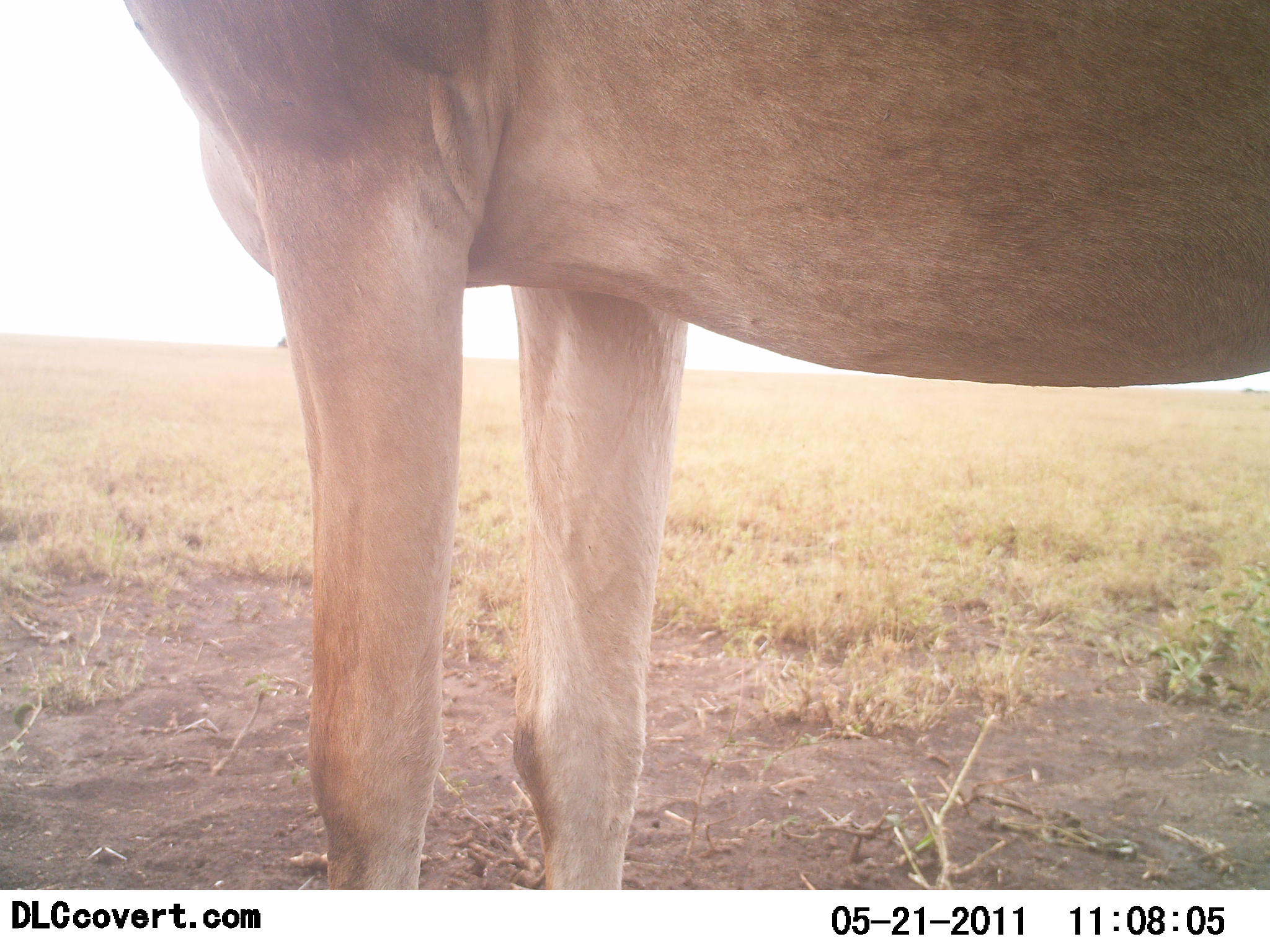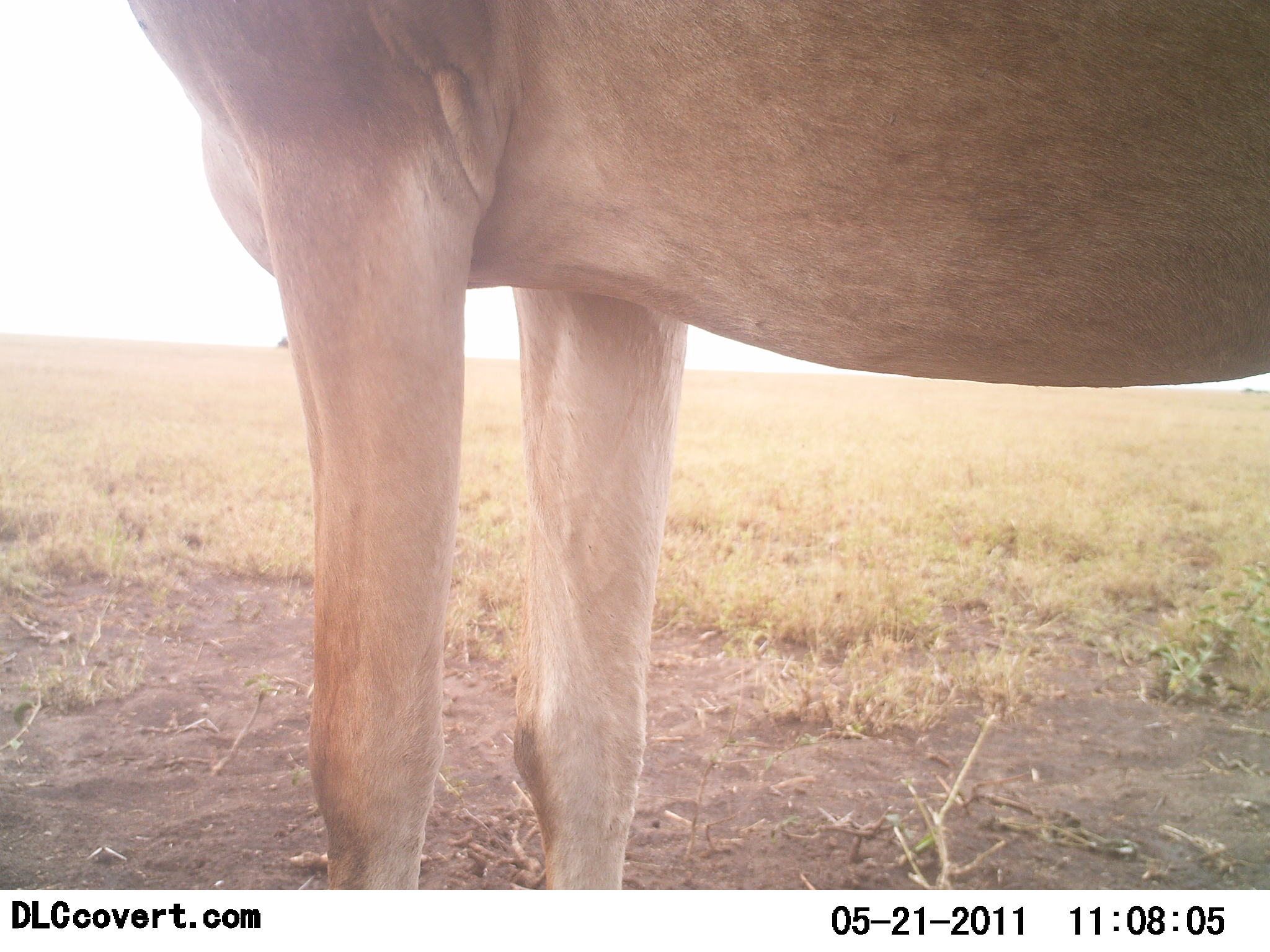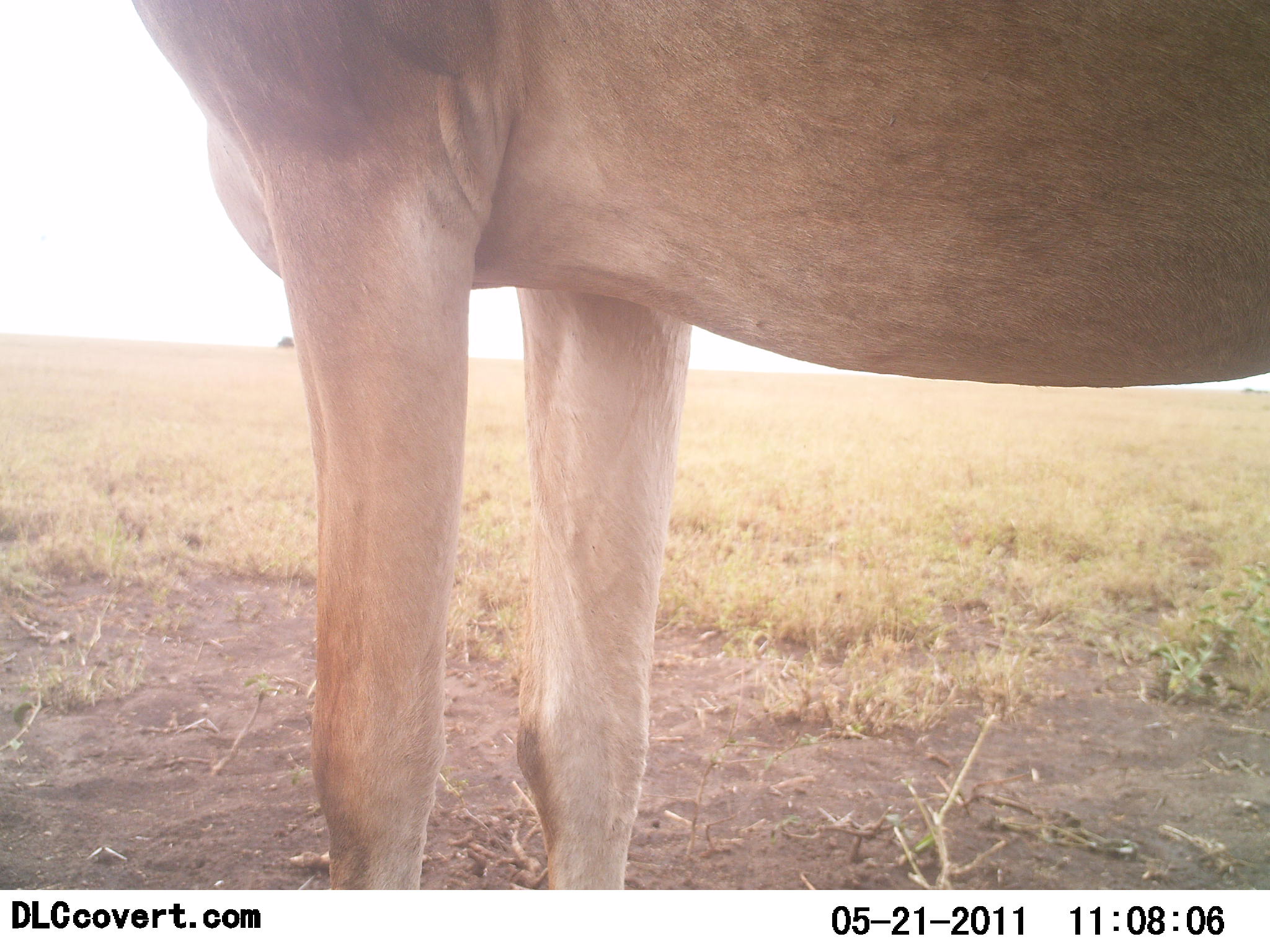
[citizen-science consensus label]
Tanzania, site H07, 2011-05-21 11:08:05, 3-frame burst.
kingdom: Animalia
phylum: Chordata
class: Mammalia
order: Artiodactyla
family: Bovidae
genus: Alcelaphus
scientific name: Alcelaphus buselaphus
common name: hartebeest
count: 1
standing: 100%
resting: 0%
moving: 0%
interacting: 0%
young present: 0%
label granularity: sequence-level